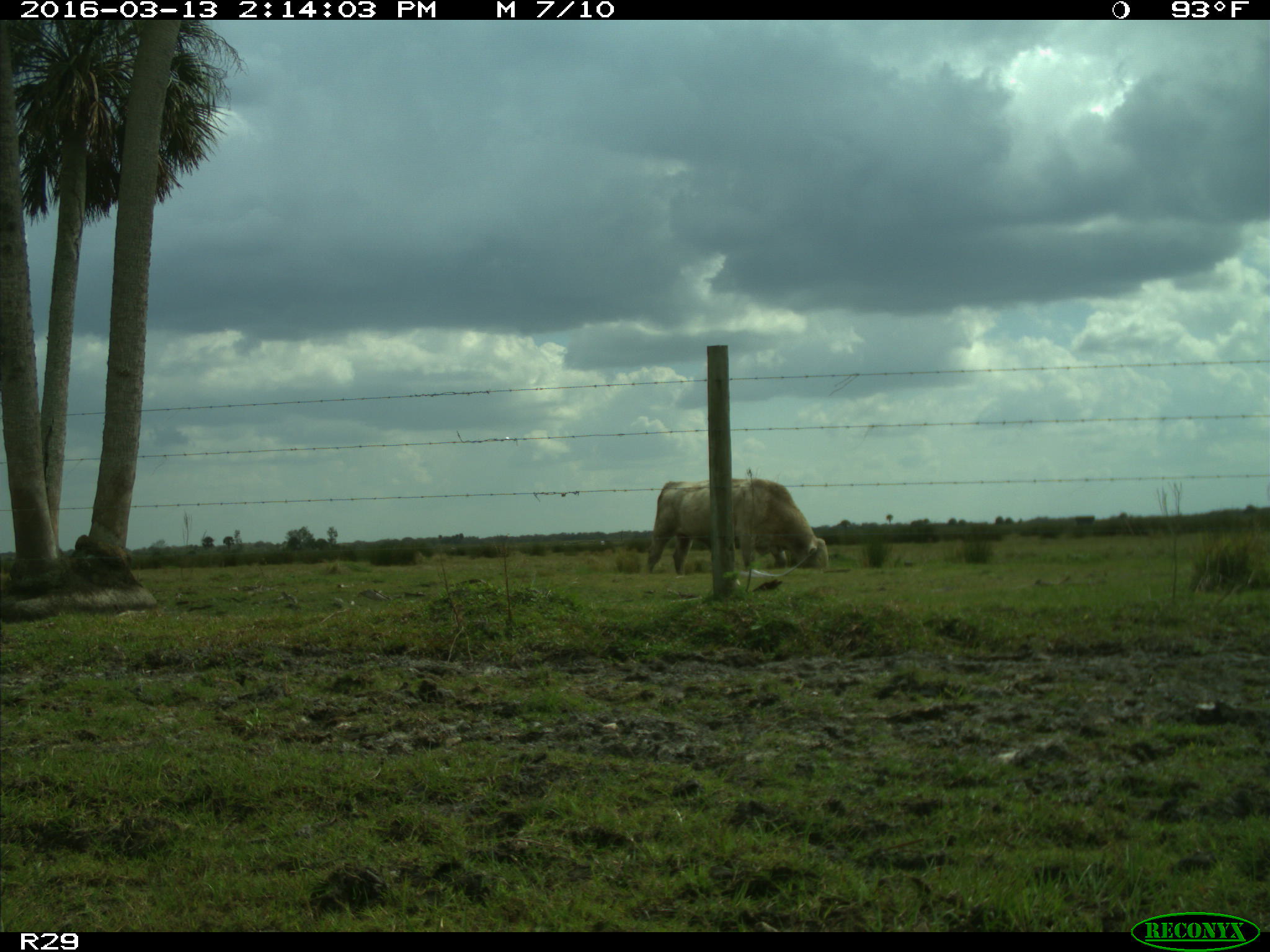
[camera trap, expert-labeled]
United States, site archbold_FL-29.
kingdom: Animalia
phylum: Chordata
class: Mammalia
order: Artiodactyla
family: Bovidae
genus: Bos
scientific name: Bos taurus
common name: domestic cow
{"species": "Bos taurus (domestic cow)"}